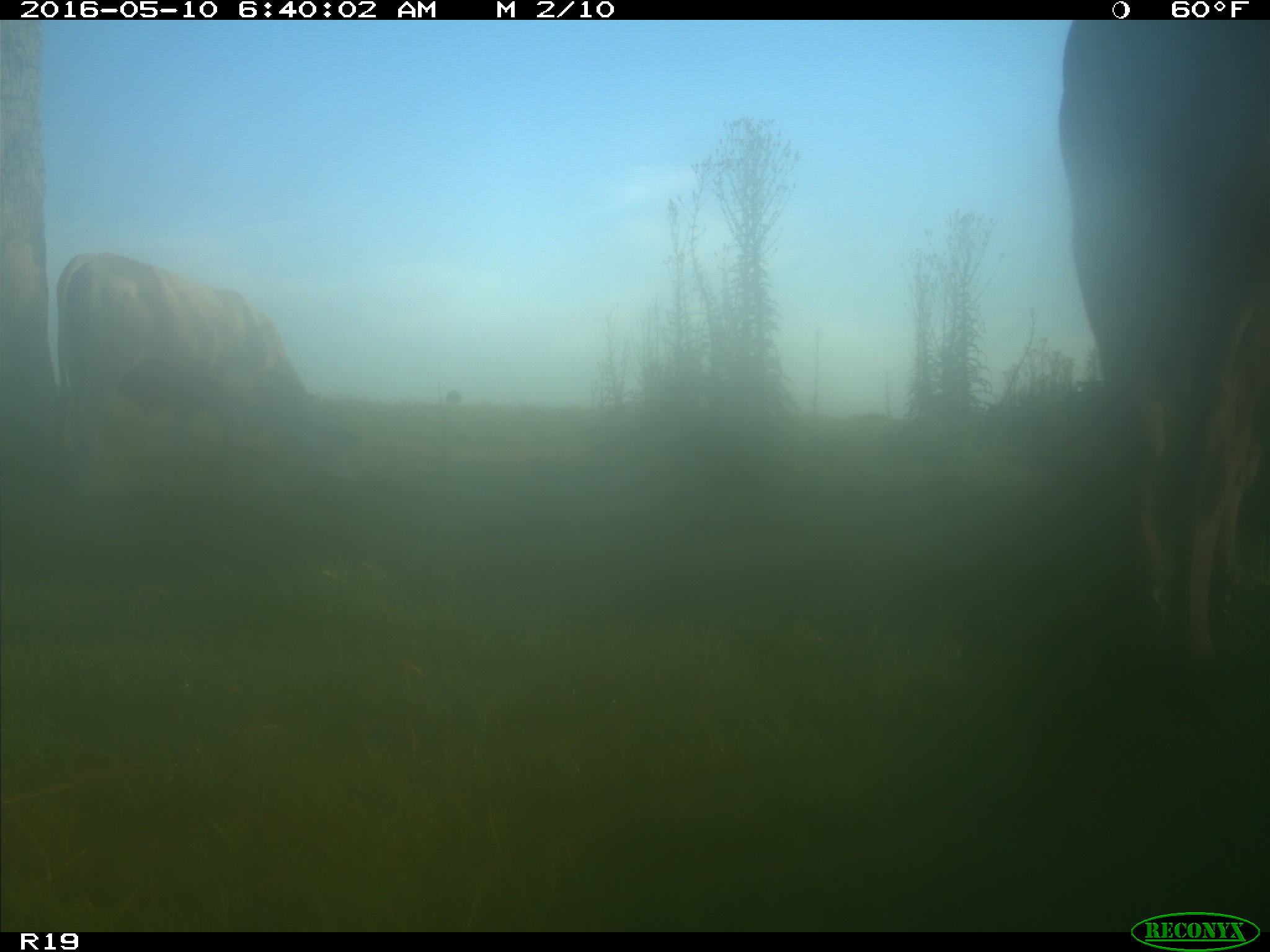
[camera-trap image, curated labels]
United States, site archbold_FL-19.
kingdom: Animalia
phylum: Chordata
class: Mammalia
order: Artiodactyla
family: Bovidae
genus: Bos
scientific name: Bos taurus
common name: domestic cow